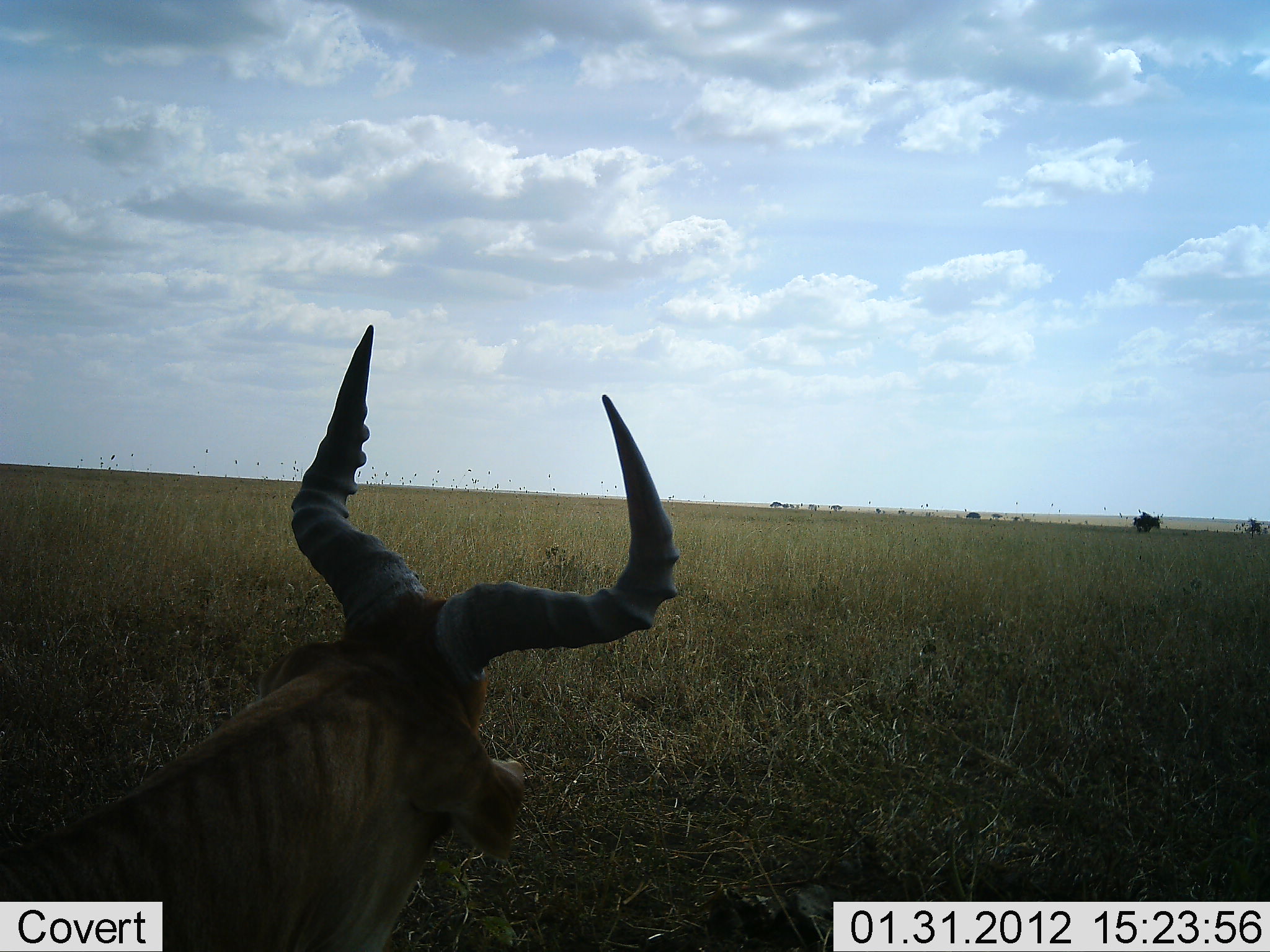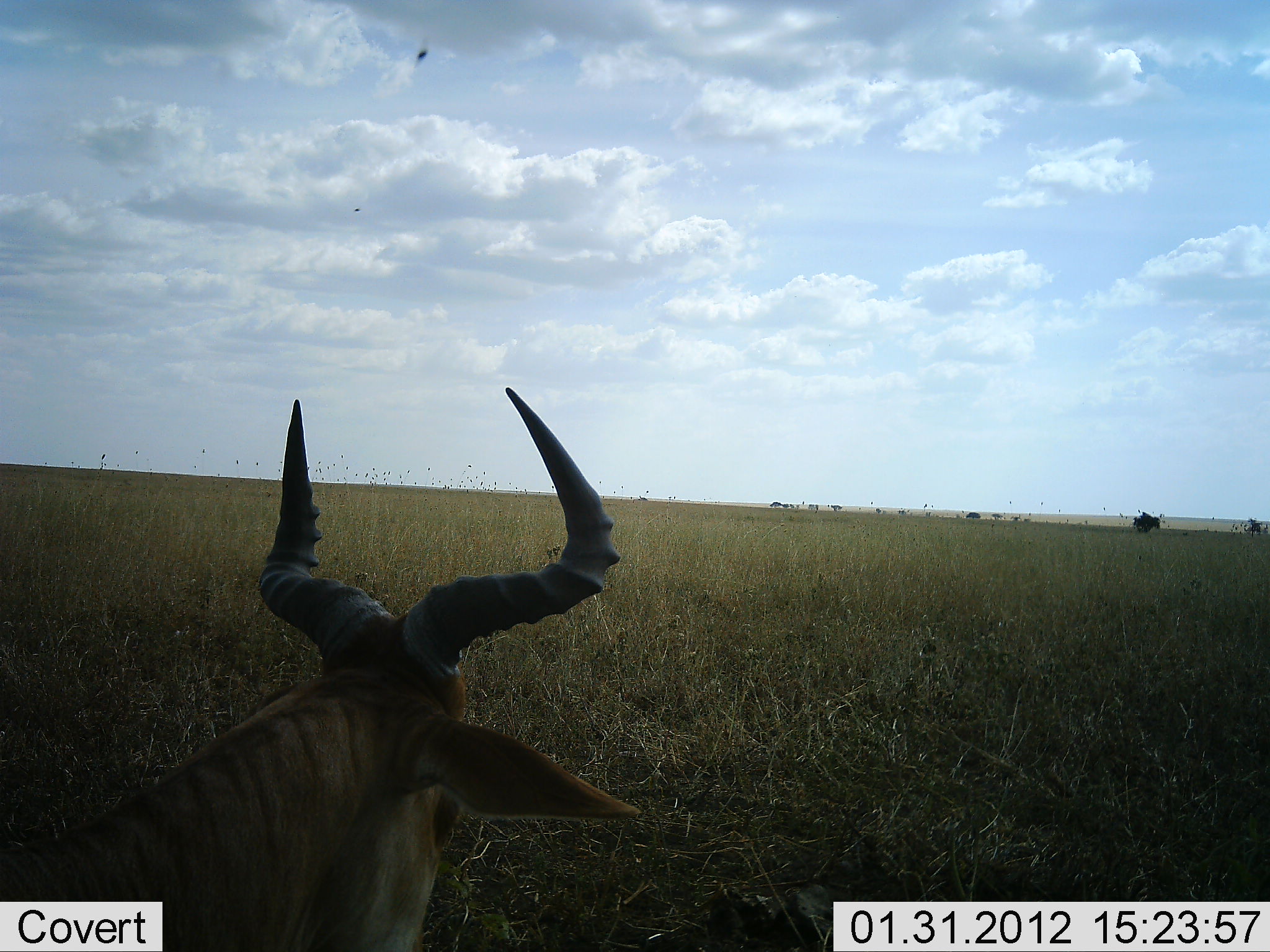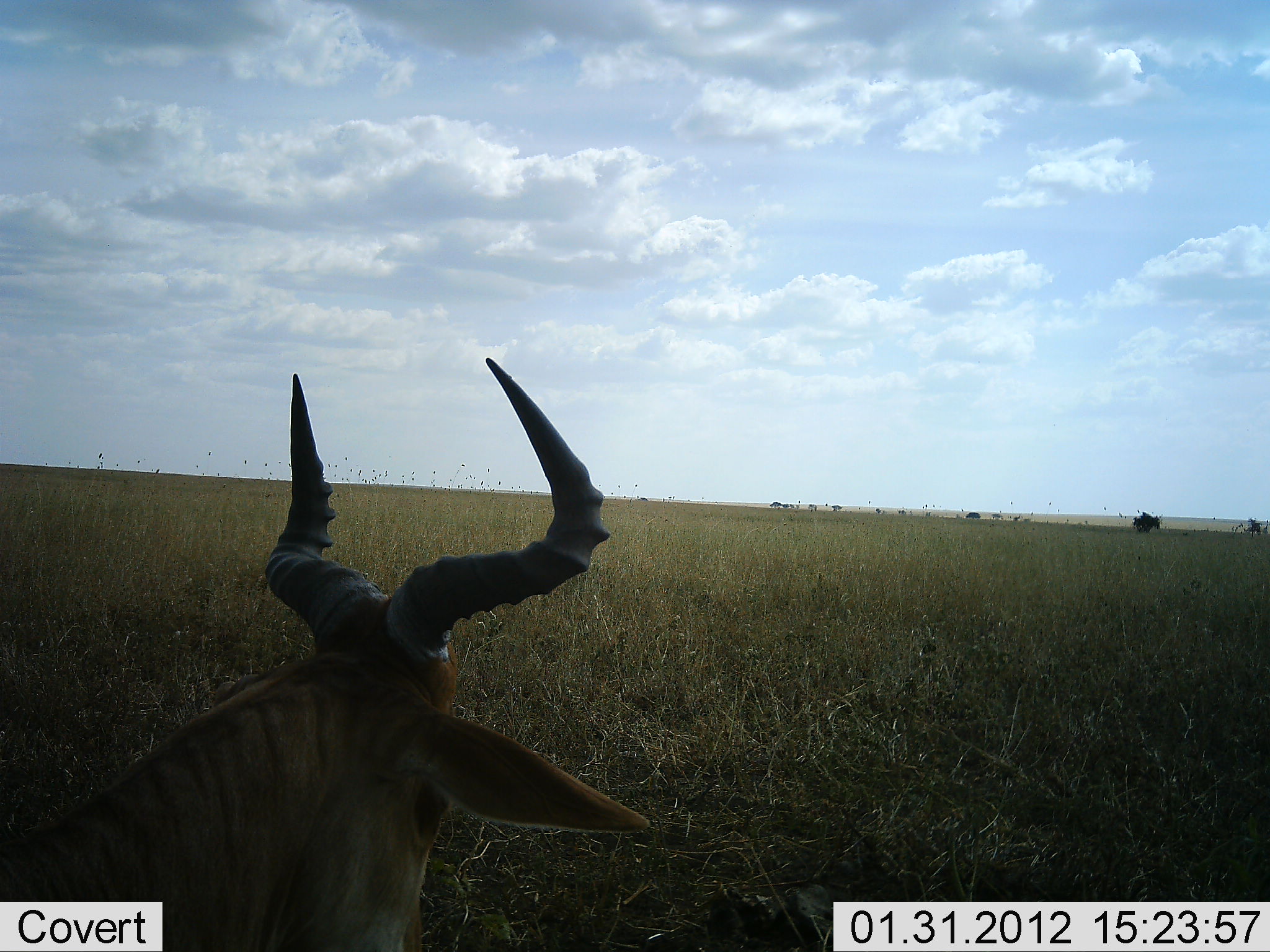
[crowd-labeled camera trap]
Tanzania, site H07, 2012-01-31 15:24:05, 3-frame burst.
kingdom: Animalia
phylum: Chordata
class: Mammalia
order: Artiodactyla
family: Bovidae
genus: Alcelaphus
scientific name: Alcelaphus buselaphus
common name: hartebeest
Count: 1.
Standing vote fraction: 20%.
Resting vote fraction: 73%.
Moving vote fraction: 0%.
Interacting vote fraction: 0%.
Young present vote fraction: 0%.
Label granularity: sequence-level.